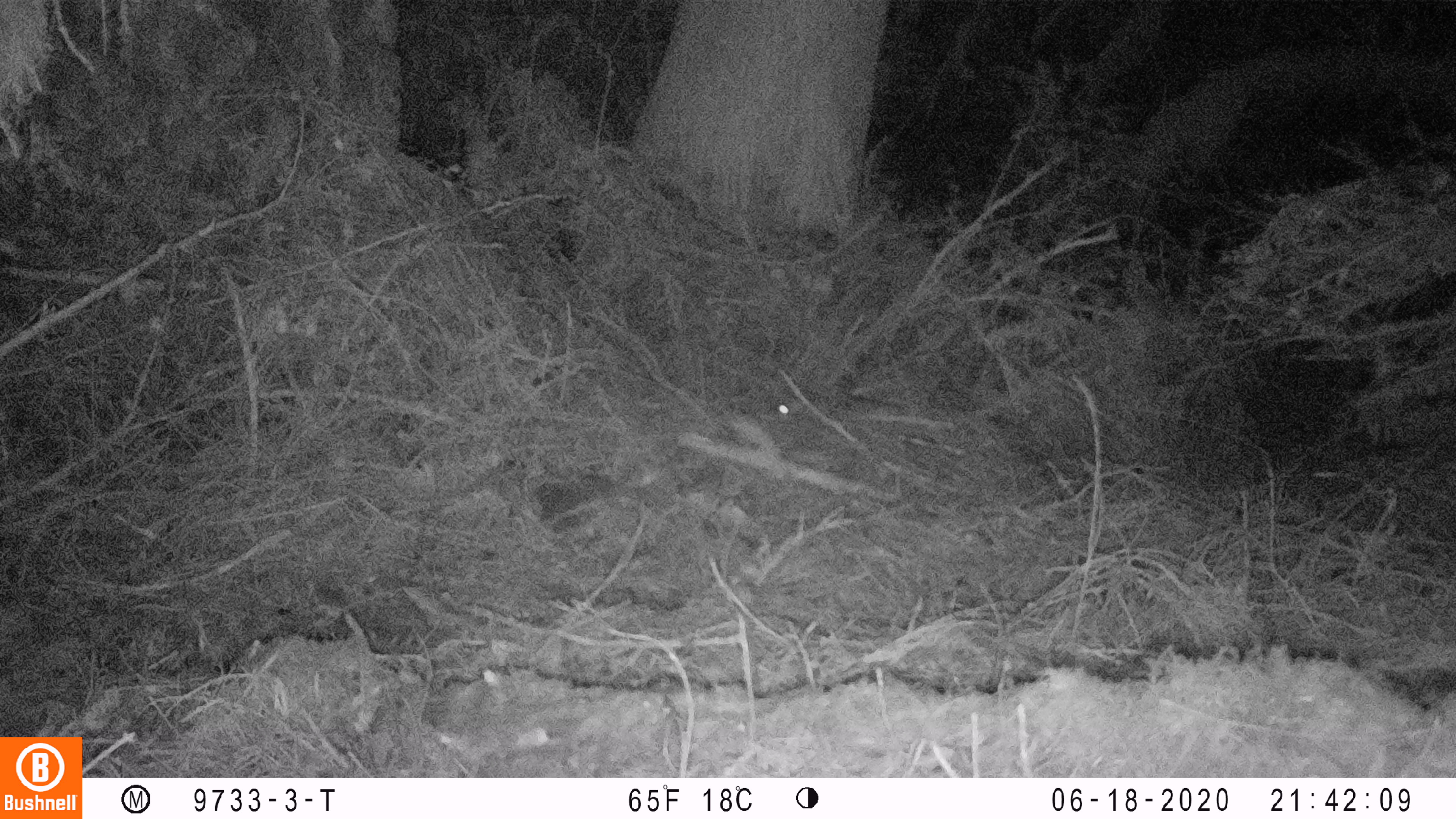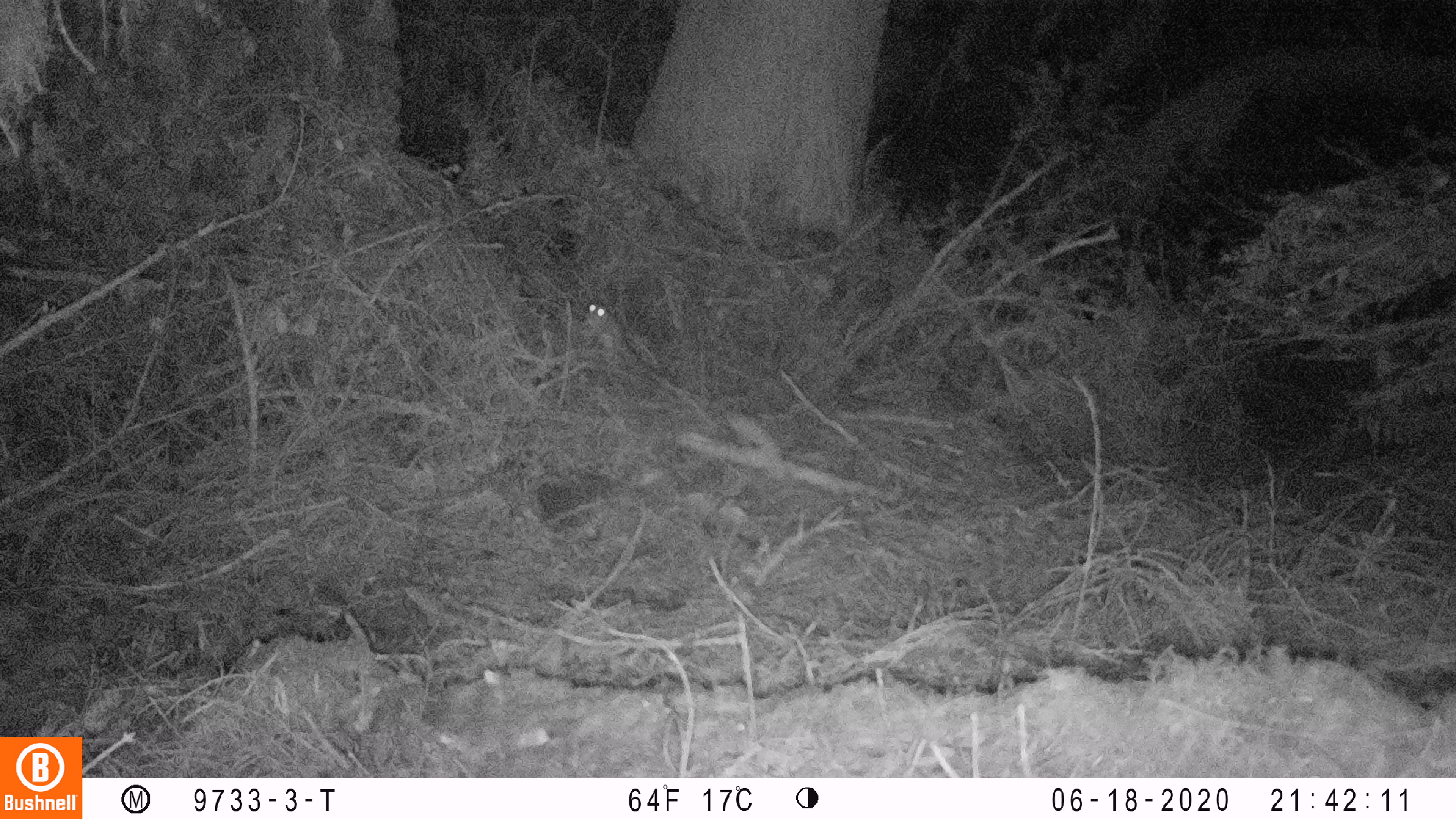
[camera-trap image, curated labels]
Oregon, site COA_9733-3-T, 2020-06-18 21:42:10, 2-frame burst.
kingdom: Animalia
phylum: Chordata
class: Mammalia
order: Rodentia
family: Sciuridae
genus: Glaucomys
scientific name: Glaucomys oregonensis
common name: humboldt's flying squirrel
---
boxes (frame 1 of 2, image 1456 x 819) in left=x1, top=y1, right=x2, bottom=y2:
humboldt's flying squirrel: left=762, top=381, right=931, bottom=432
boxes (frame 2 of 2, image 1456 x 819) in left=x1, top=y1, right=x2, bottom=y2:
humboldt's flying squirrel: left=574, top=291, right=670, bottom=390